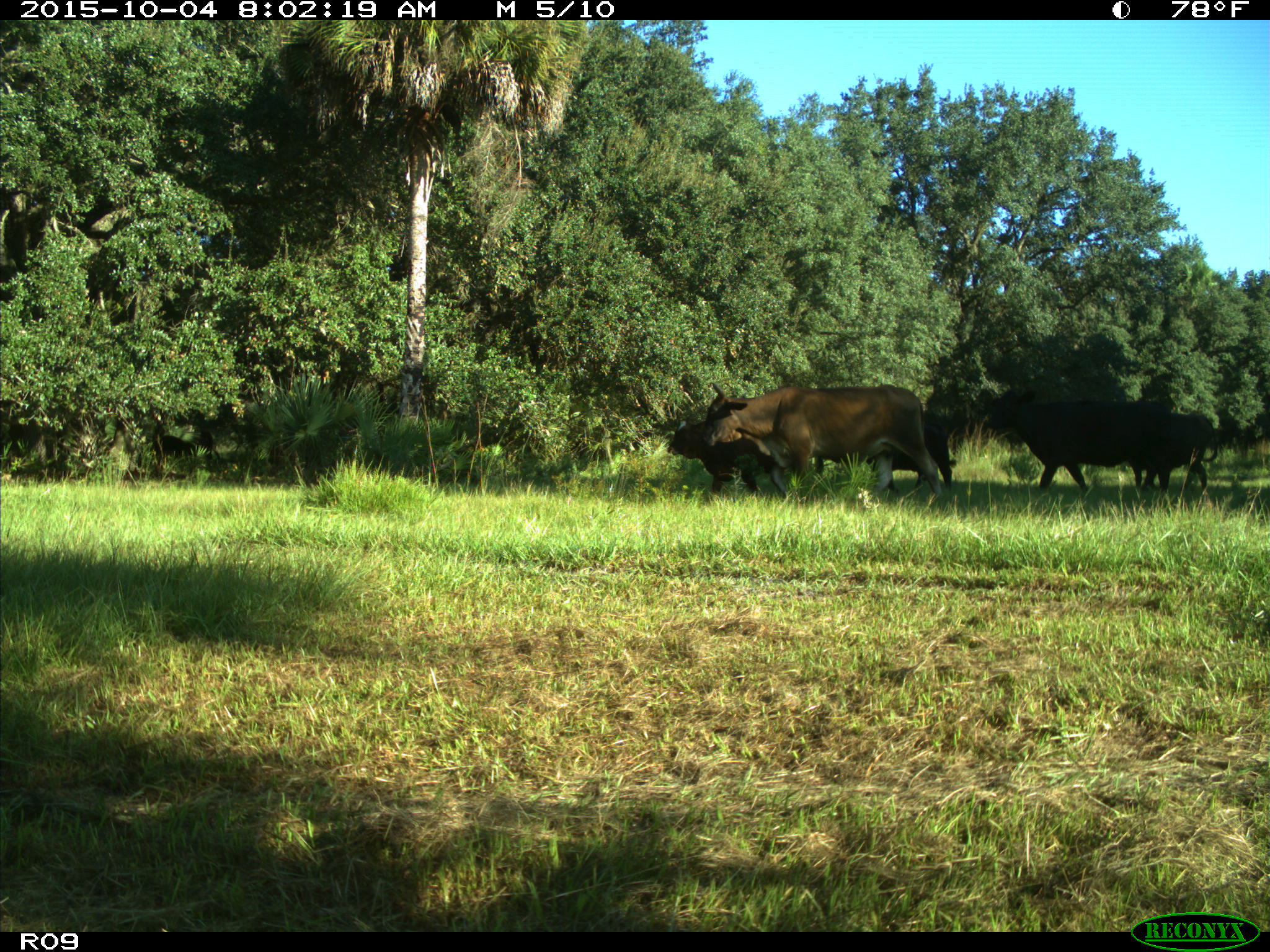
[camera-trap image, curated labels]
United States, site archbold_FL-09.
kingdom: Animalia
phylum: Chordata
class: Mammalia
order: Artiodactyla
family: Bovidae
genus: Bos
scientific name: Bos taurus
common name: domestic cow